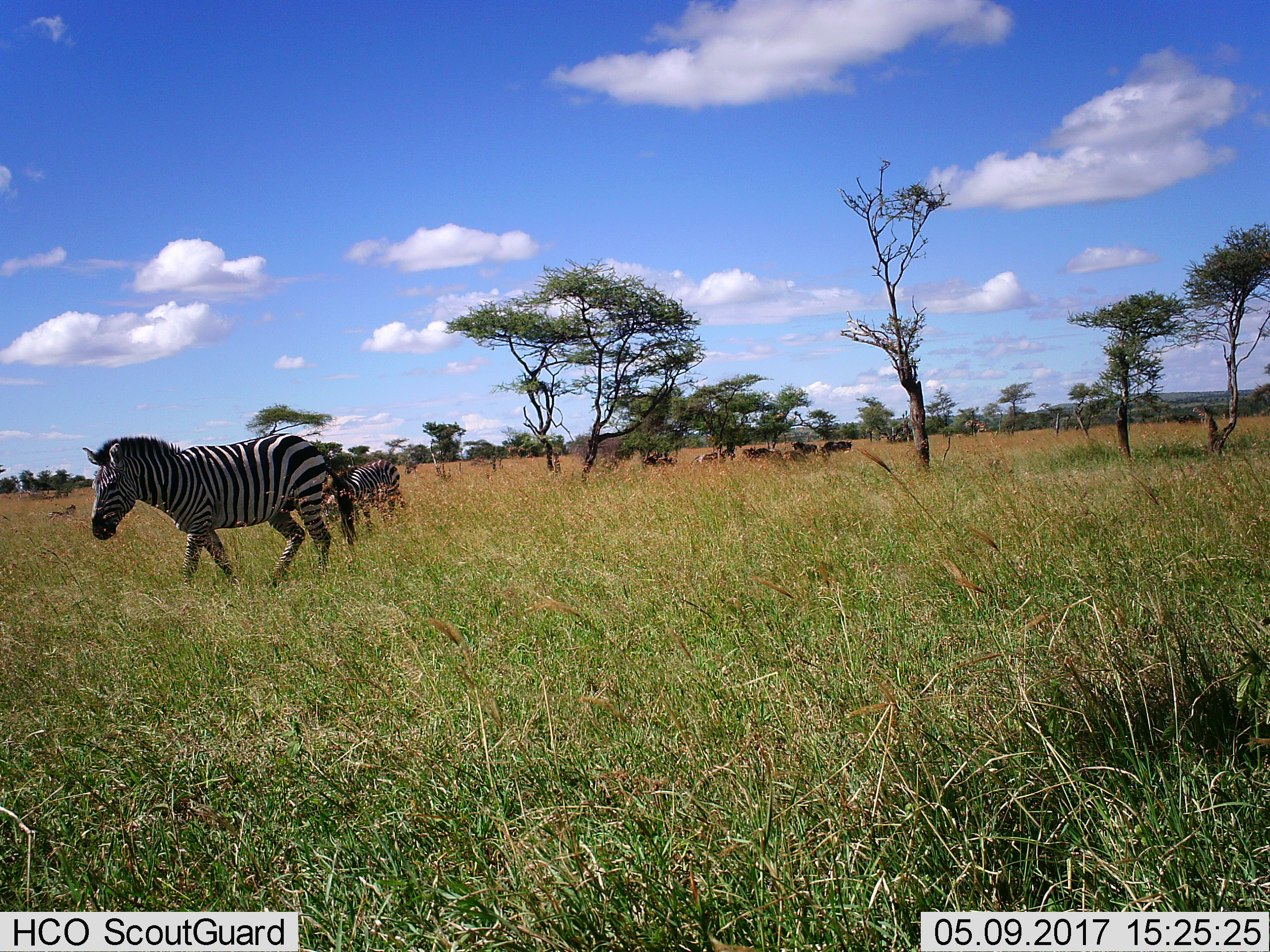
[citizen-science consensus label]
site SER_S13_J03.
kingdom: Animalia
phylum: Chordata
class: Mammalia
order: Perissodactyla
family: Equidae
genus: Equus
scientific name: Equus quagga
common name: plains zebra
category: zebraplains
Zebraplains (plains zebra) (Equus quagga), count 2. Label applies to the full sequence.